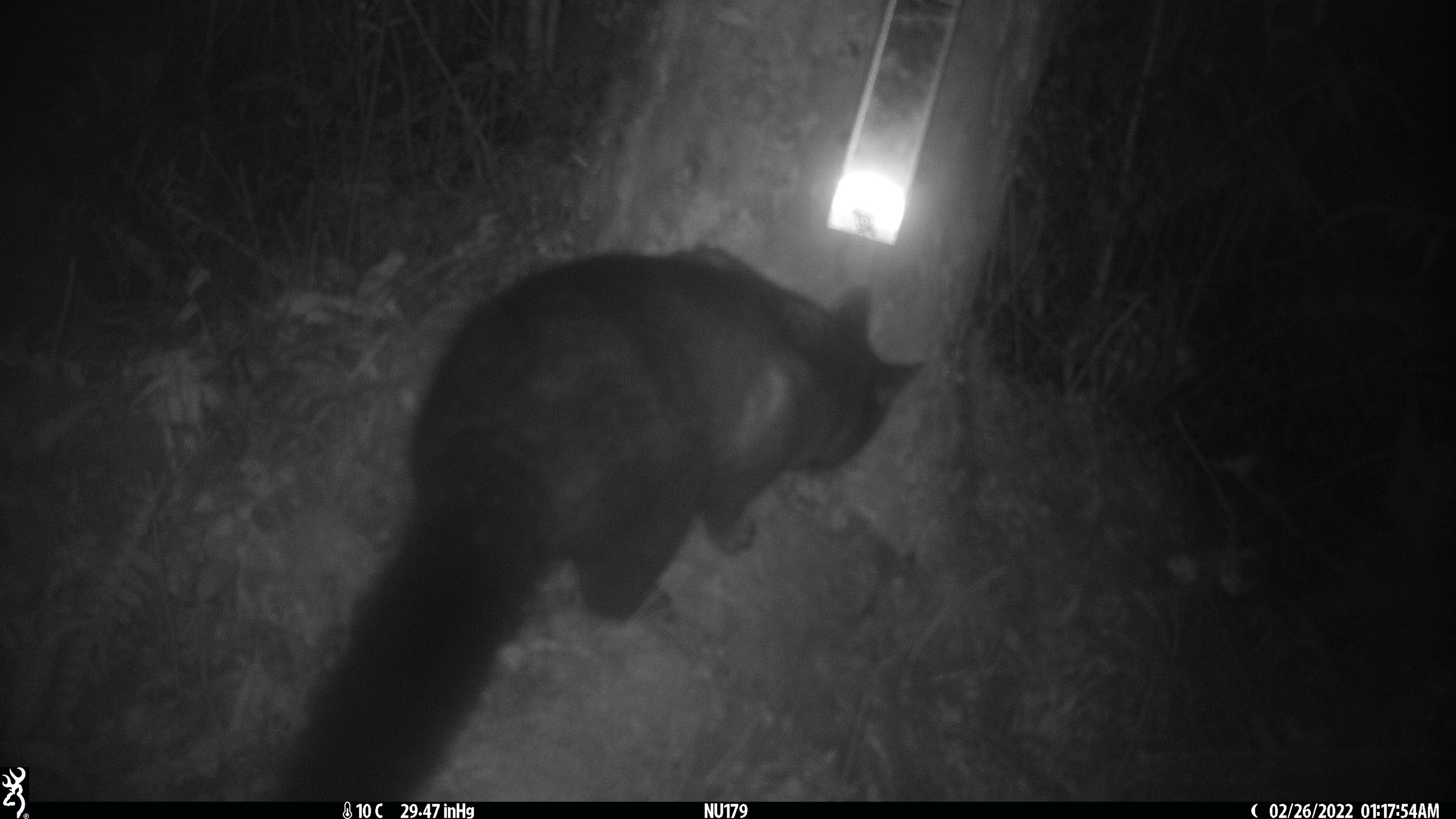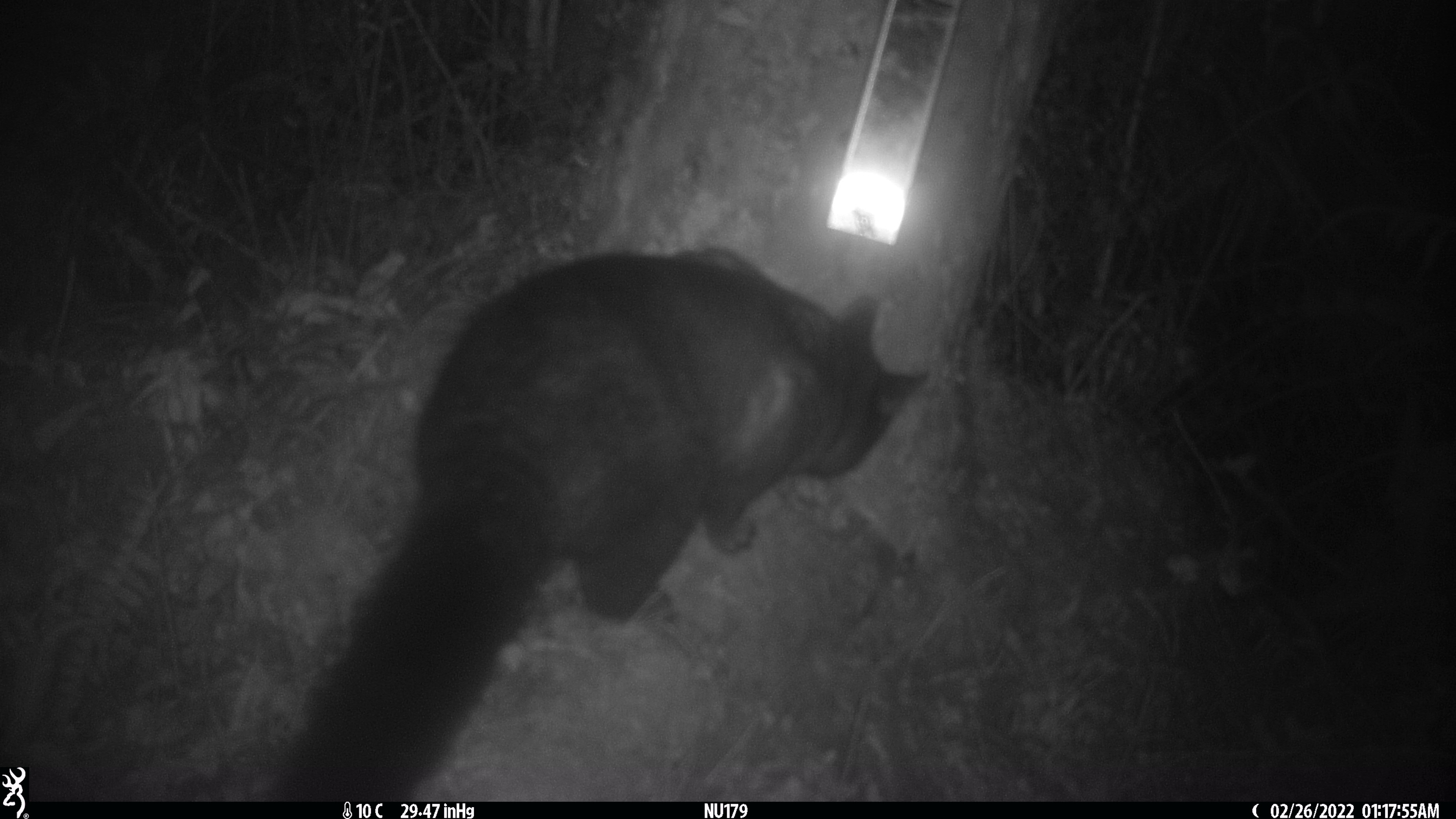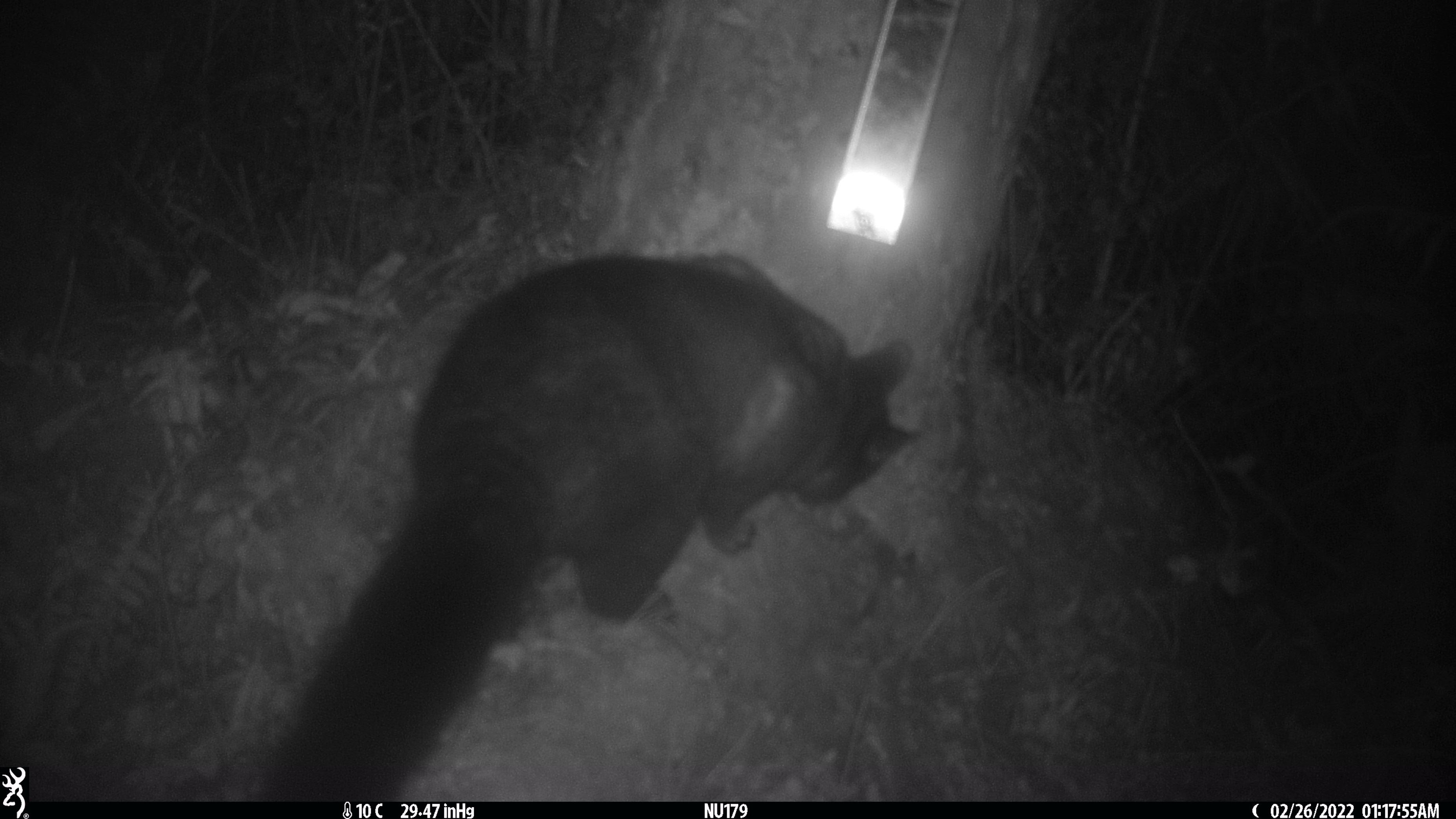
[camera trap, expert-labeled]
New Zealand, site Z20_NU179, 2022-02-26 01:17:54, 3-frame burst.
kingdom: Animalia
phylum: Chordata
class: Mammalia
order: Diprotodontia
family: Phalangeridae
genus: Trichosurus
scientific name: Trichosurus vulpecula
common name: common brushtail possum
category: possum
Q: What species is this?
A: Possum (common brushtail possum) (Trichosurus vulpecula).